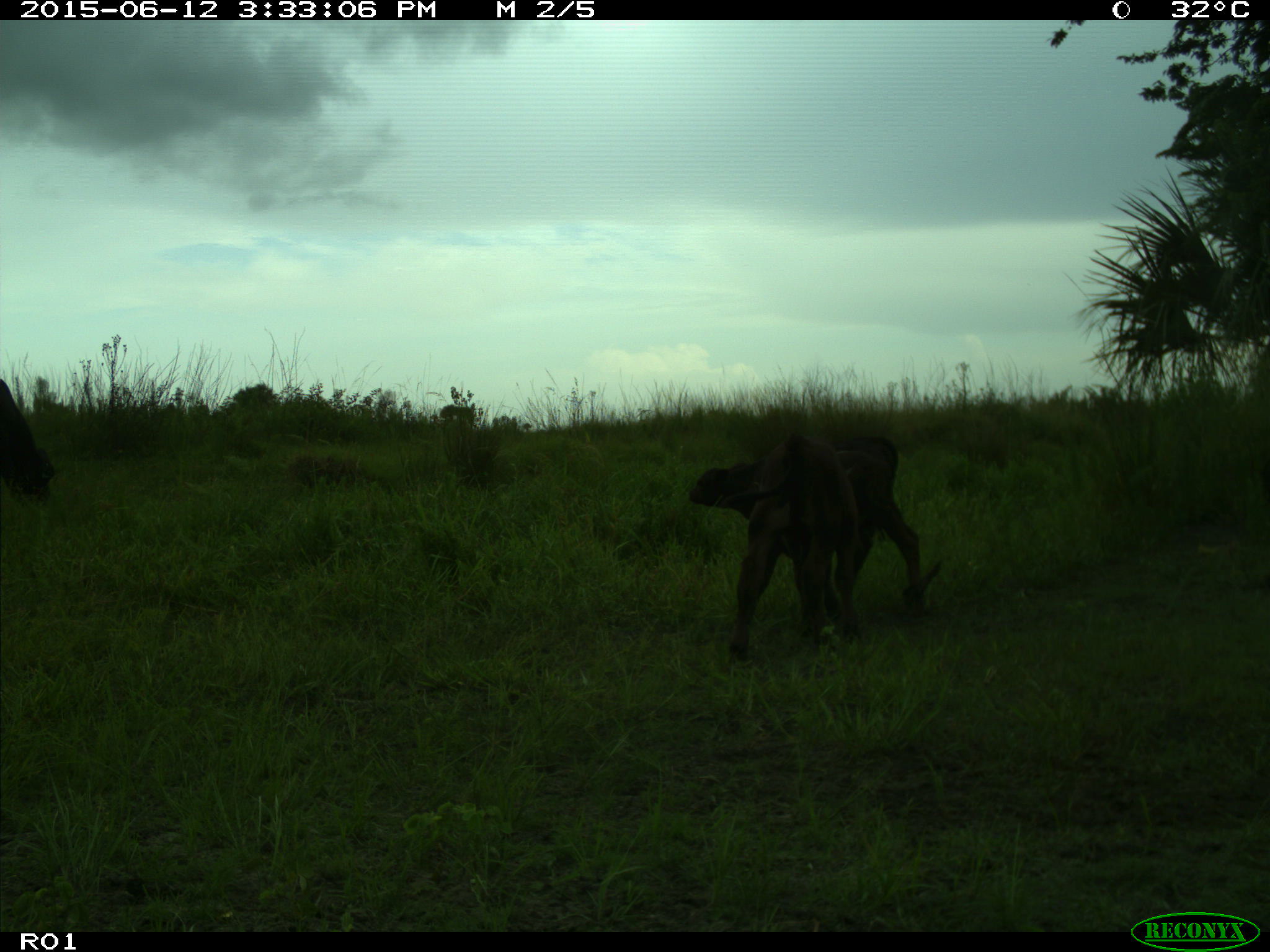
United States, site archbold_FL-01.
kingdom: Animalia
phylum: Chordata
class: Mammalia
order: Artiodactyla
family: Bovidae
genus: Bos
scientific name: Bos taurus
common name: domestic cow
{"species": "Bos taurus (domestic cow)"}